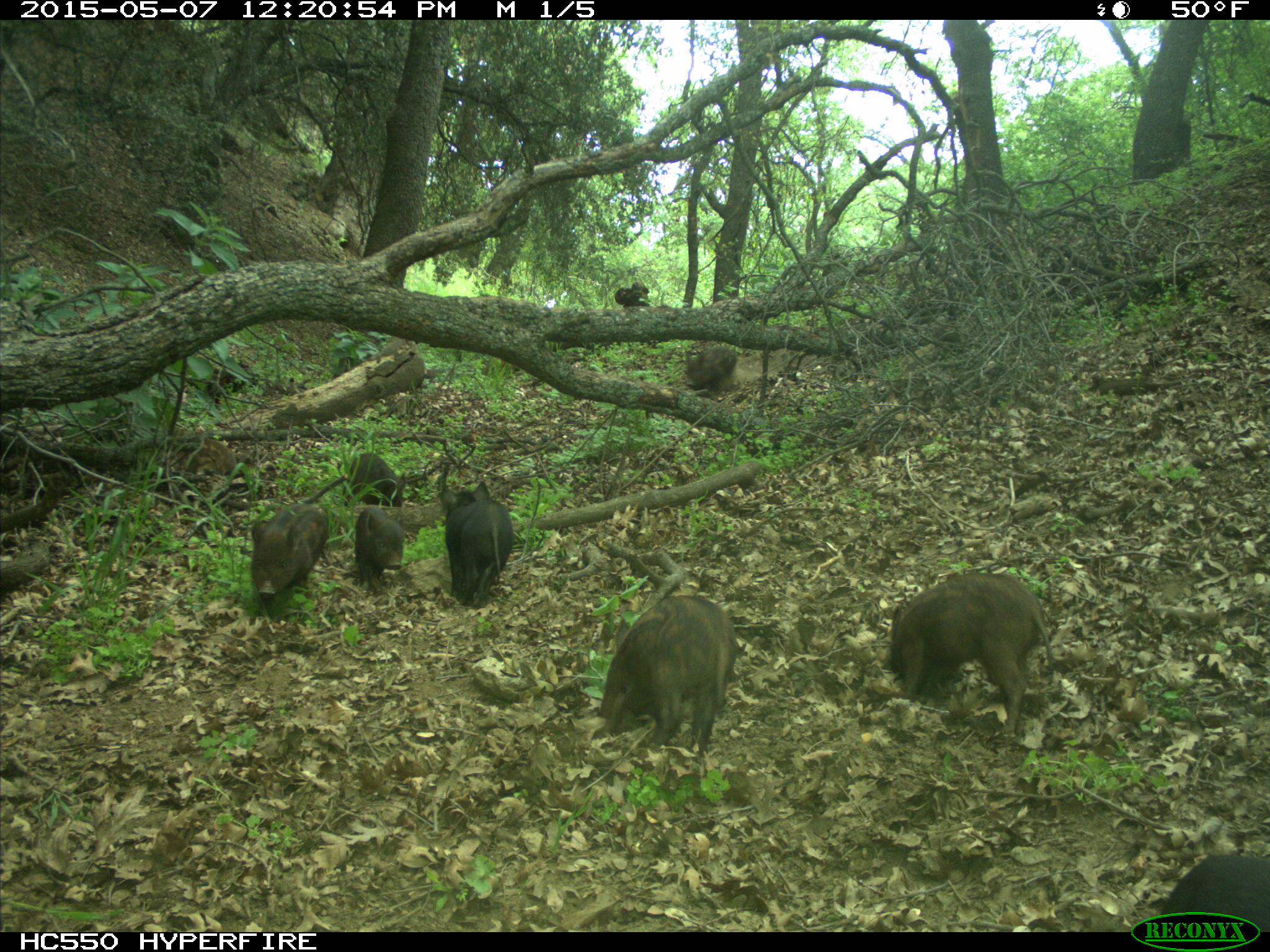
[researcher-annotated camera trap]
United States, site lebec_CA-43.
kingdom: Animalia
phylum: Chordata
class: Mammalia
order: Artiodactyla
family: Suidae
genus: Sus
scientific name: Sus scrofa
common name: wild boar